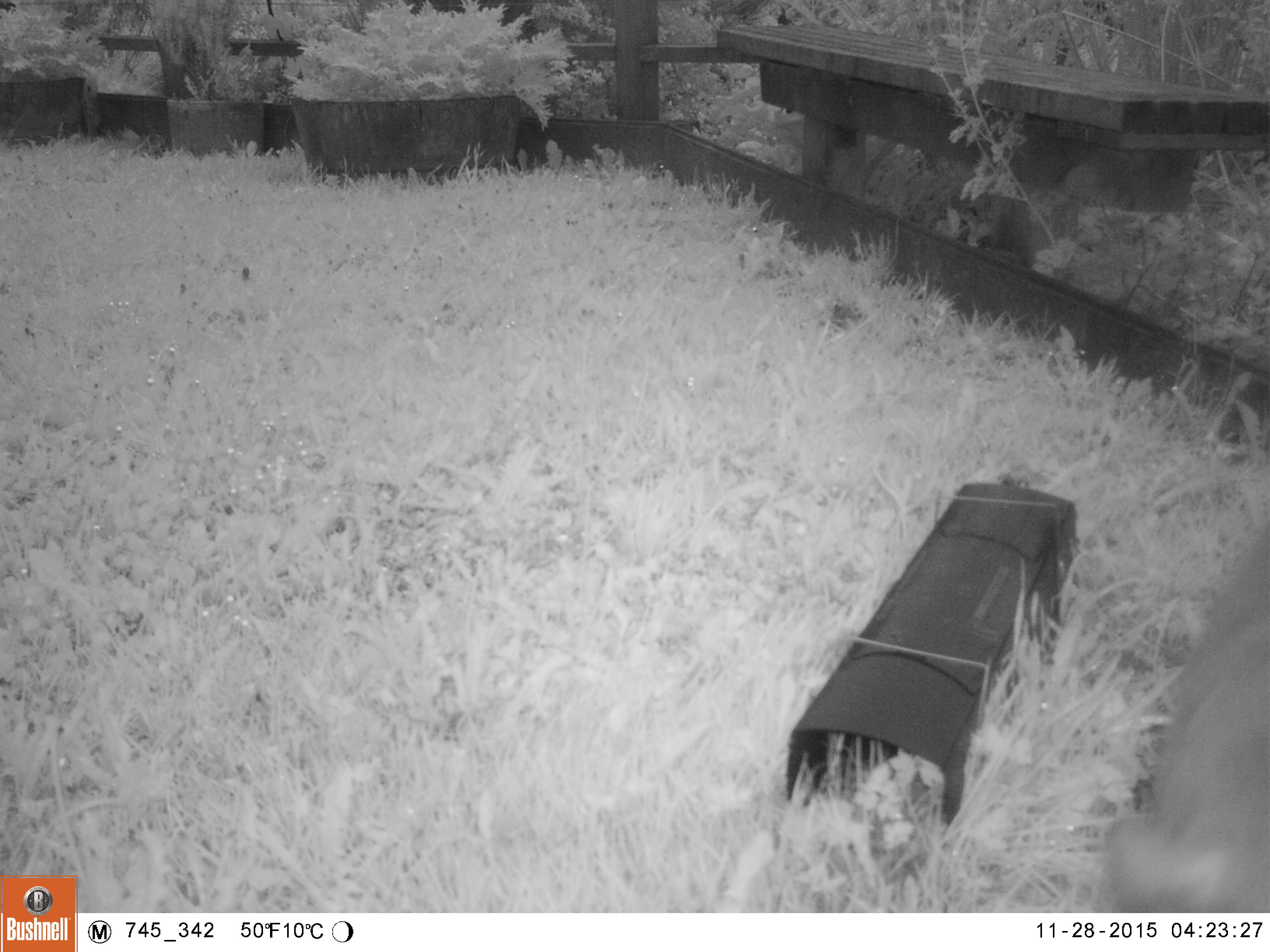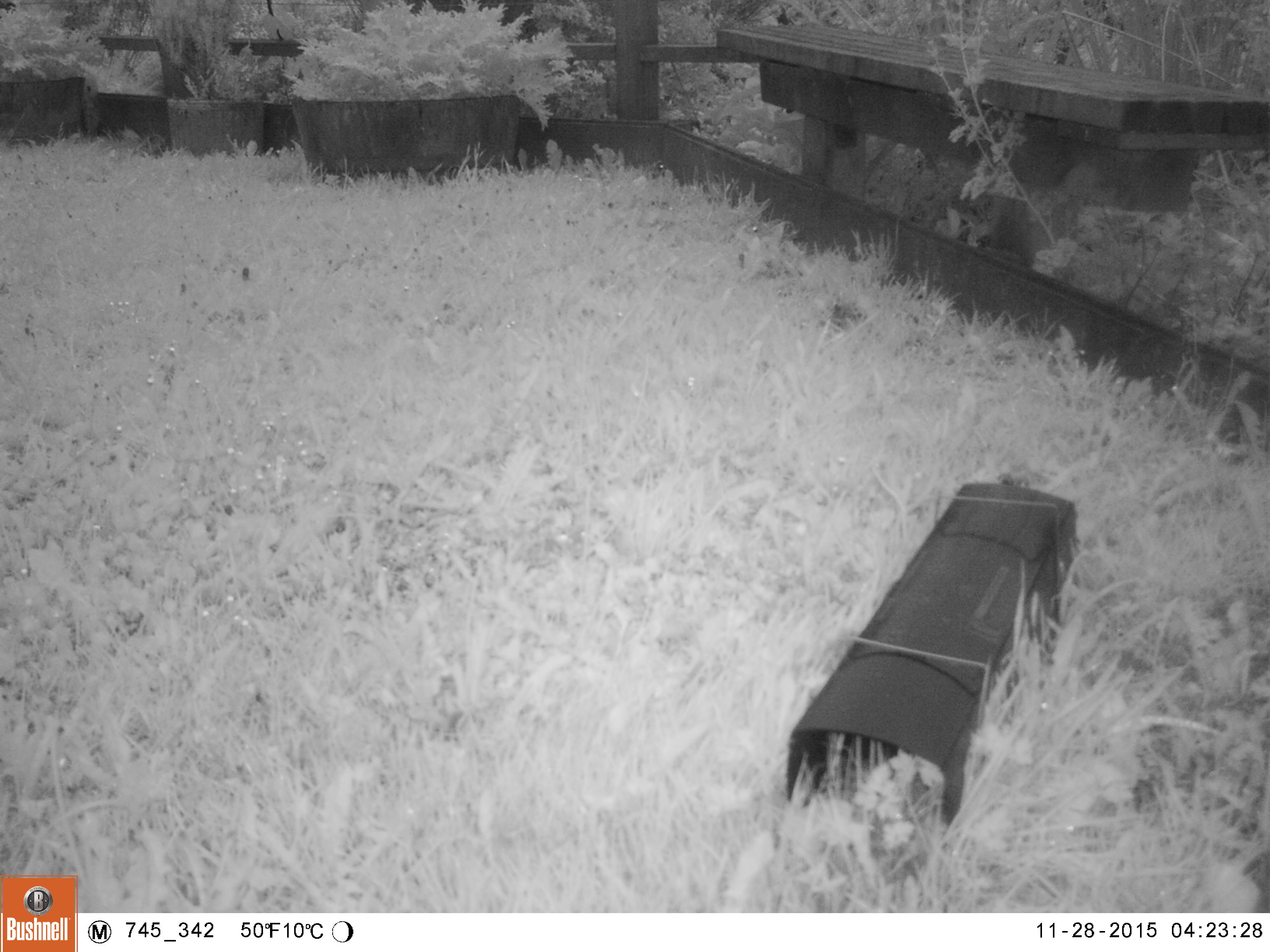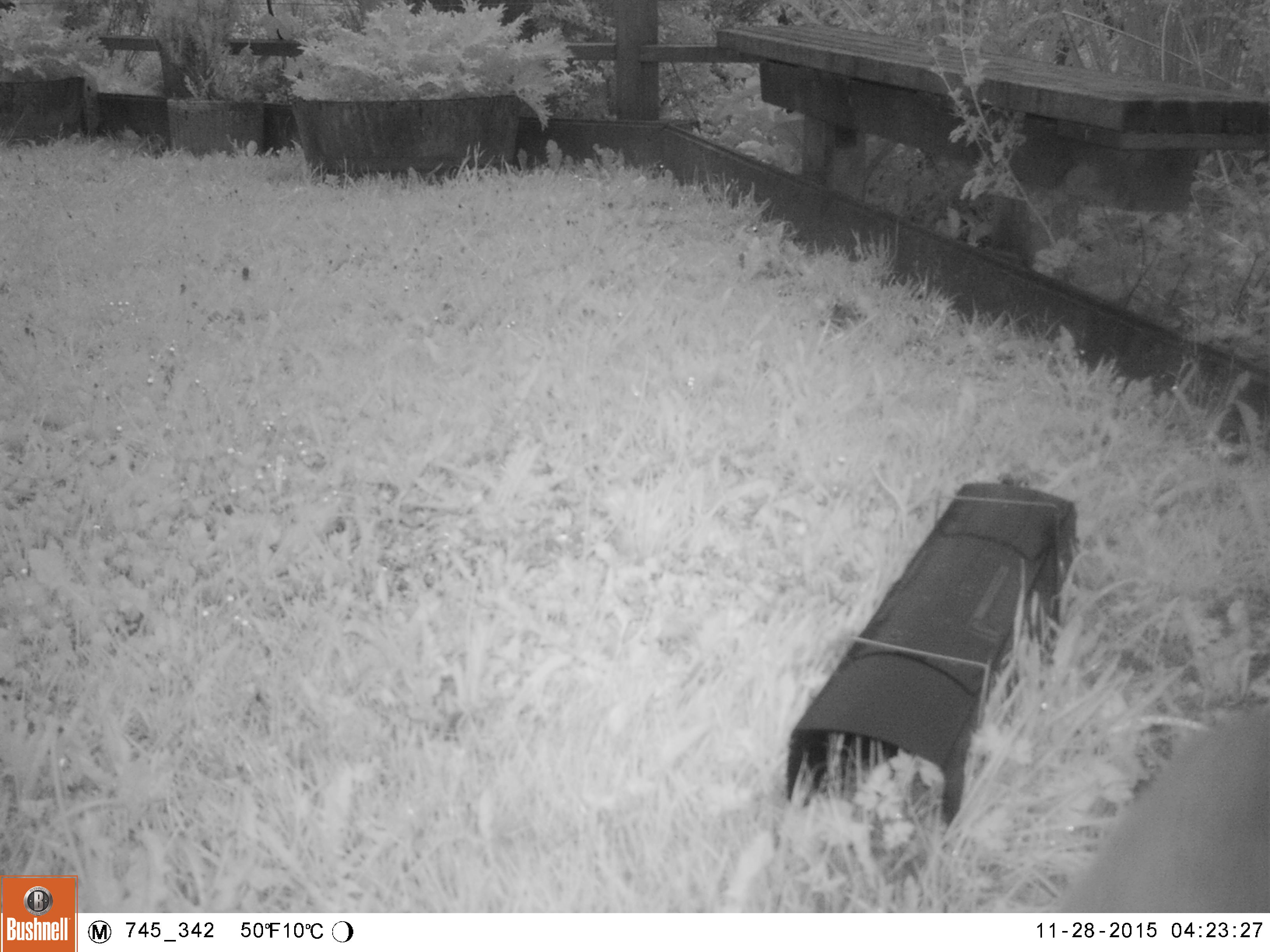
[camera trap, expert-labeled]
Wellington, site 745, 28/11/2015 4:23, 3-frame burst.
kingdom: Animalia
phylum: Chordata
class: Mammalia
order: Carnivora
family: Felidae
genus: Felis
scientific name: Felis catus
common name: cat